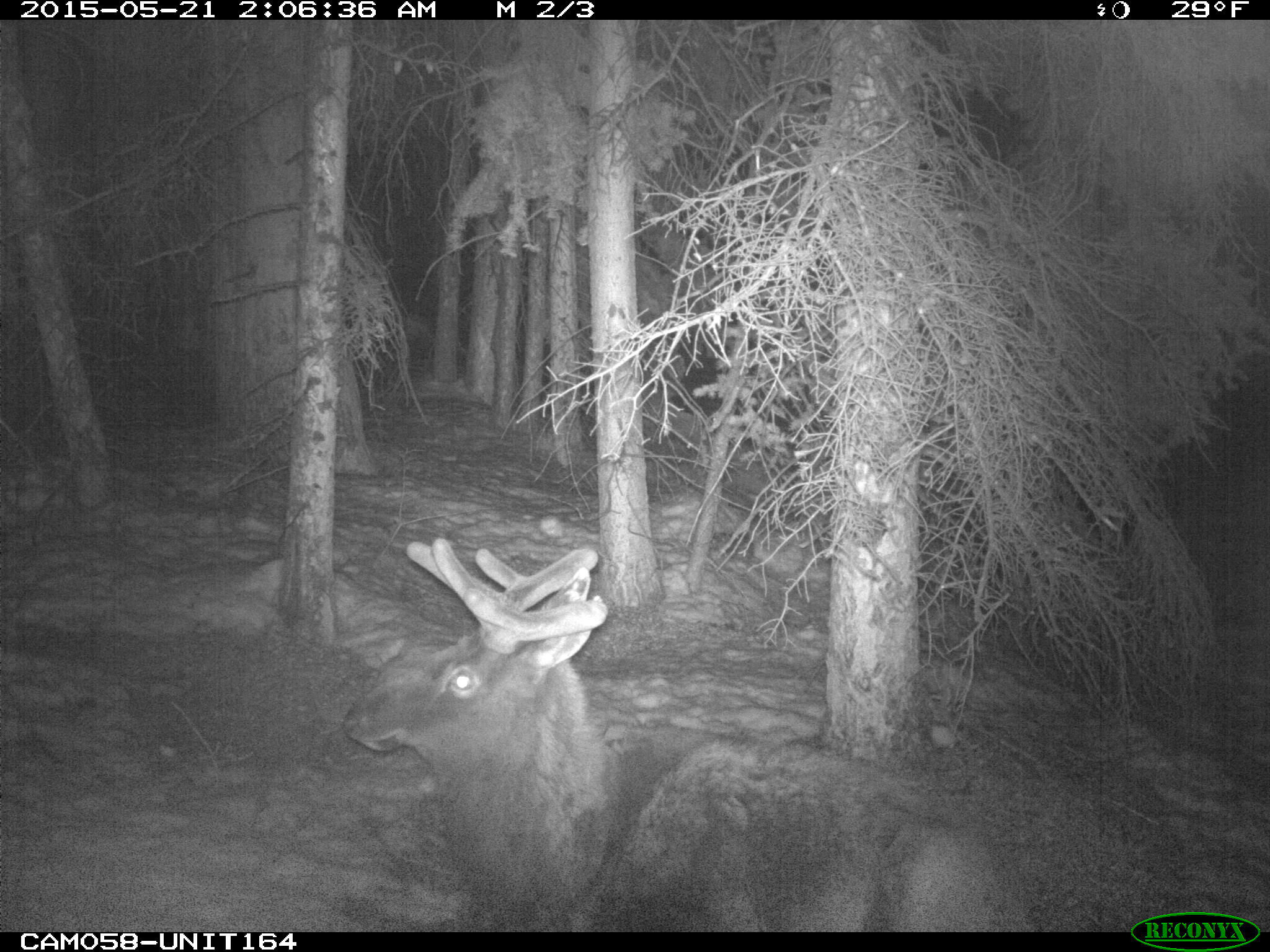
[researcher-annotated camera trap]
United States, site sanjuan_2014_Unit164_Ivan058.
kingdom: Animalia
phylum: Chordata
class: Mammalia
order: Artiodactyla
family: Cervidae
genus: Cervus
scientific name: Cervus elaphus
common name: red deer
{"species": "Cervus elaphus (red deer)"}